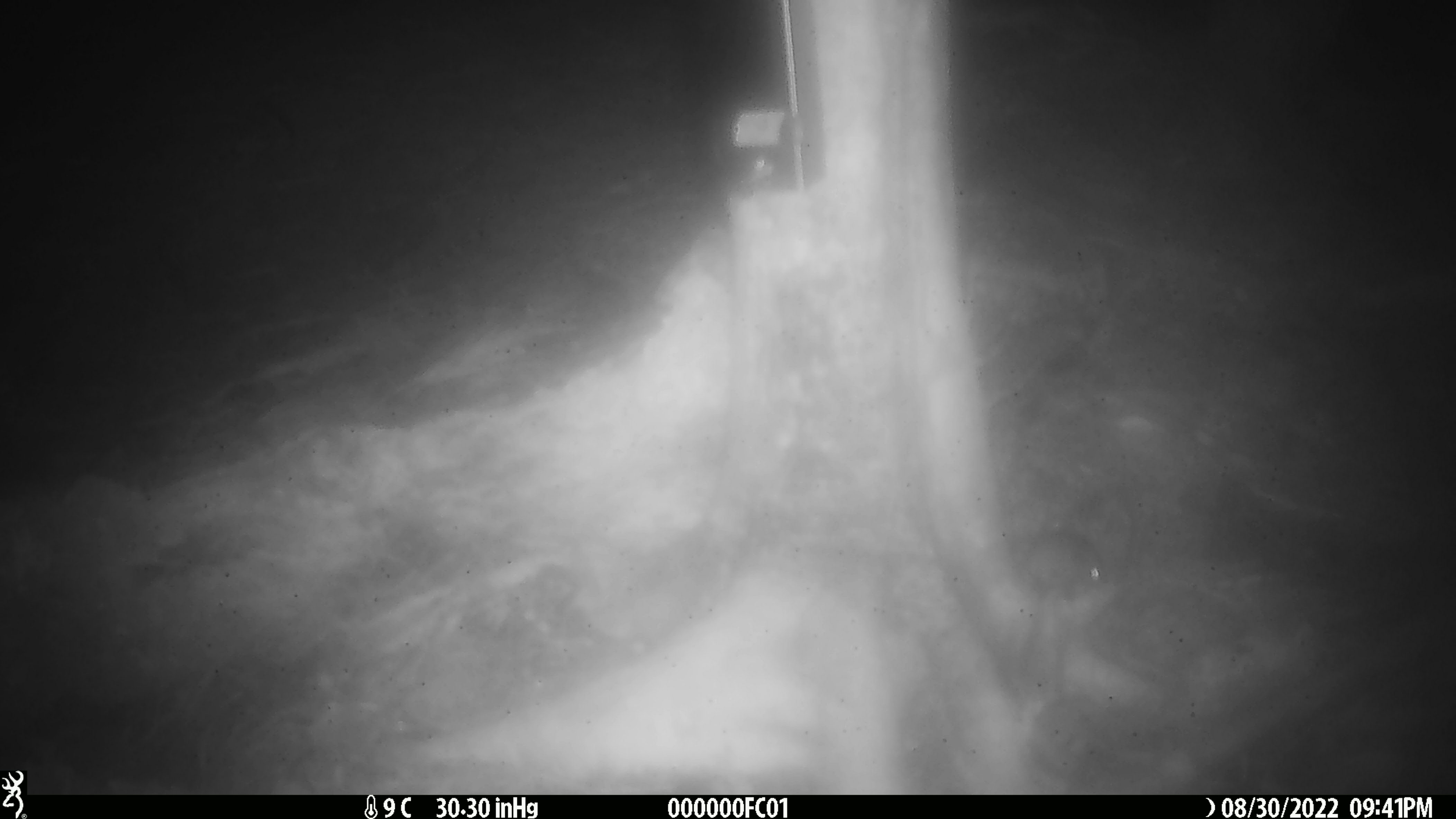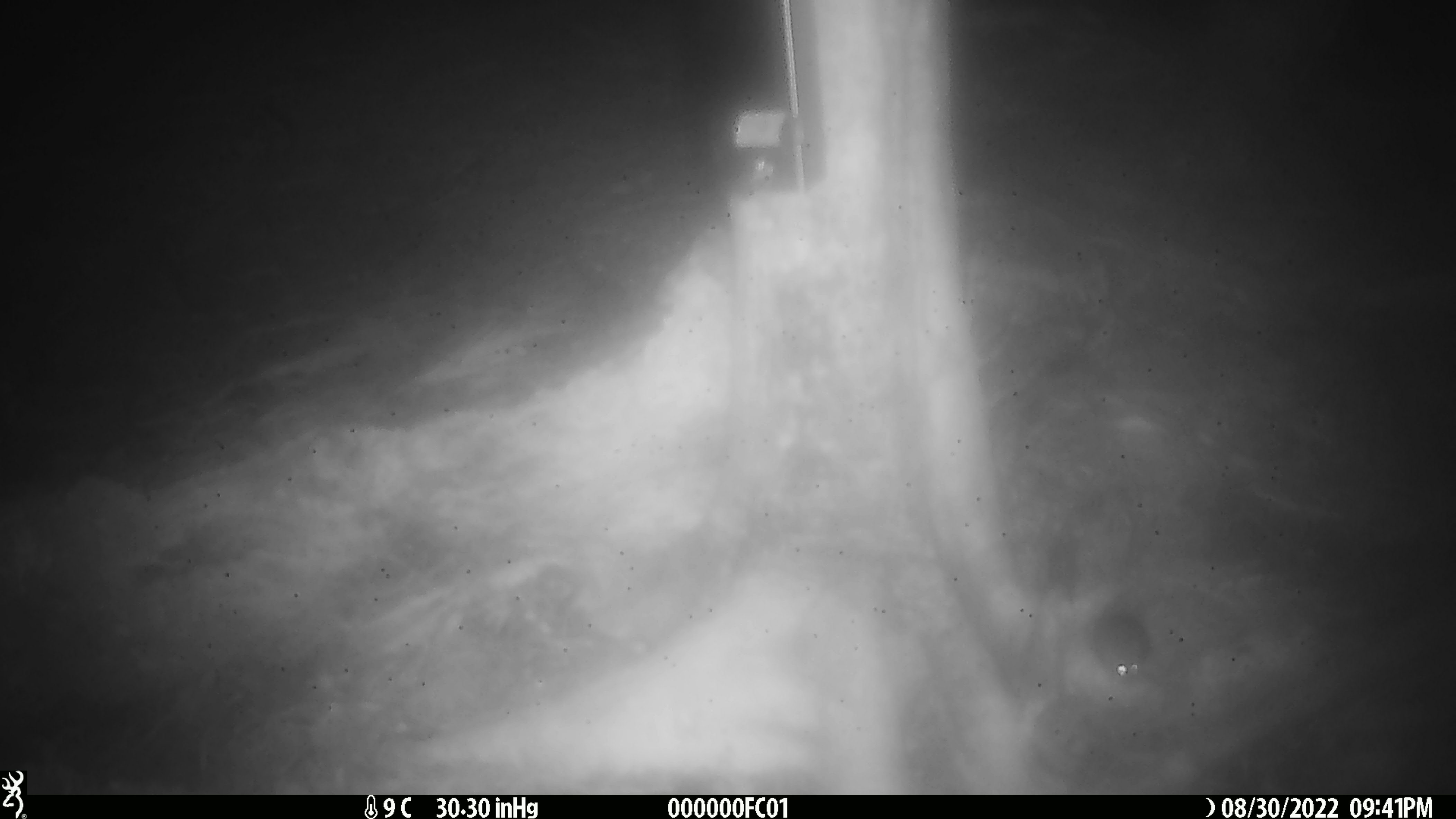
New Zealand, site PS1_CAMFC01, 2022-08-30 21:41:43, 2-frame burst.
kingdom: Animalia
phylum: Chordata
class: Mammalia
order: Rodentia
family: Muridae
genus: Mus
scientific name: Mus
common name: mouse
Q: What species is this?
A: Mouse (Mus).